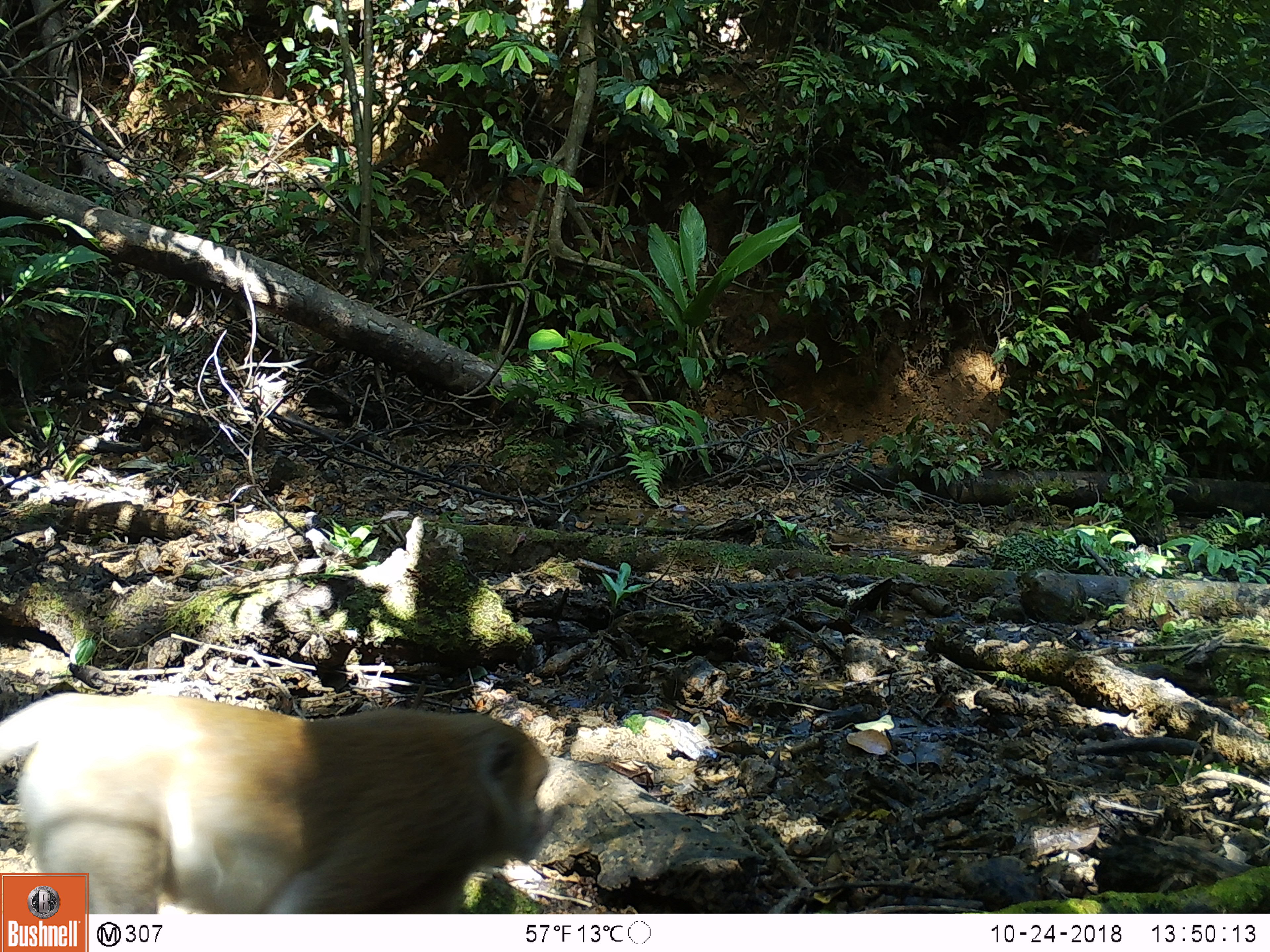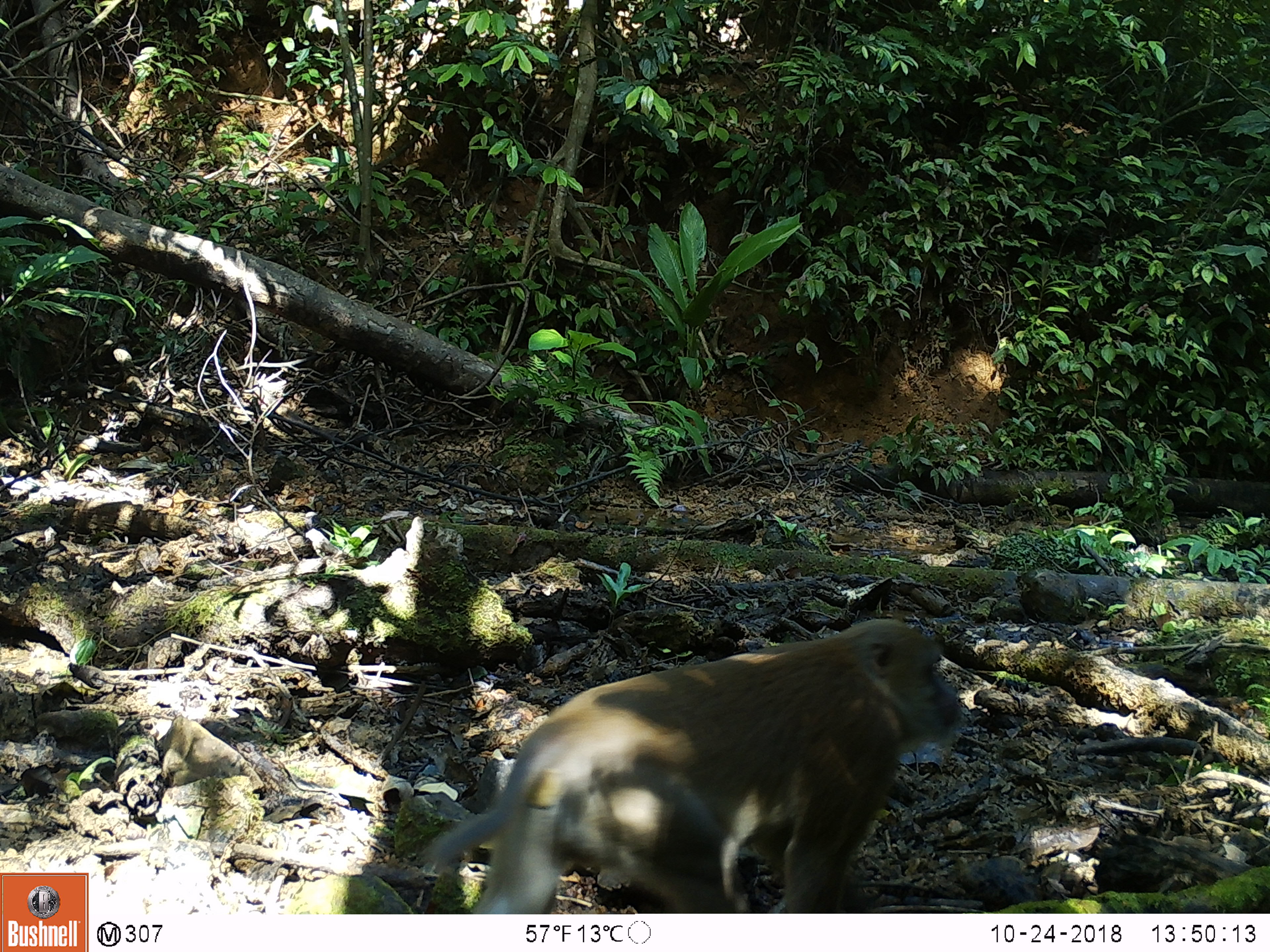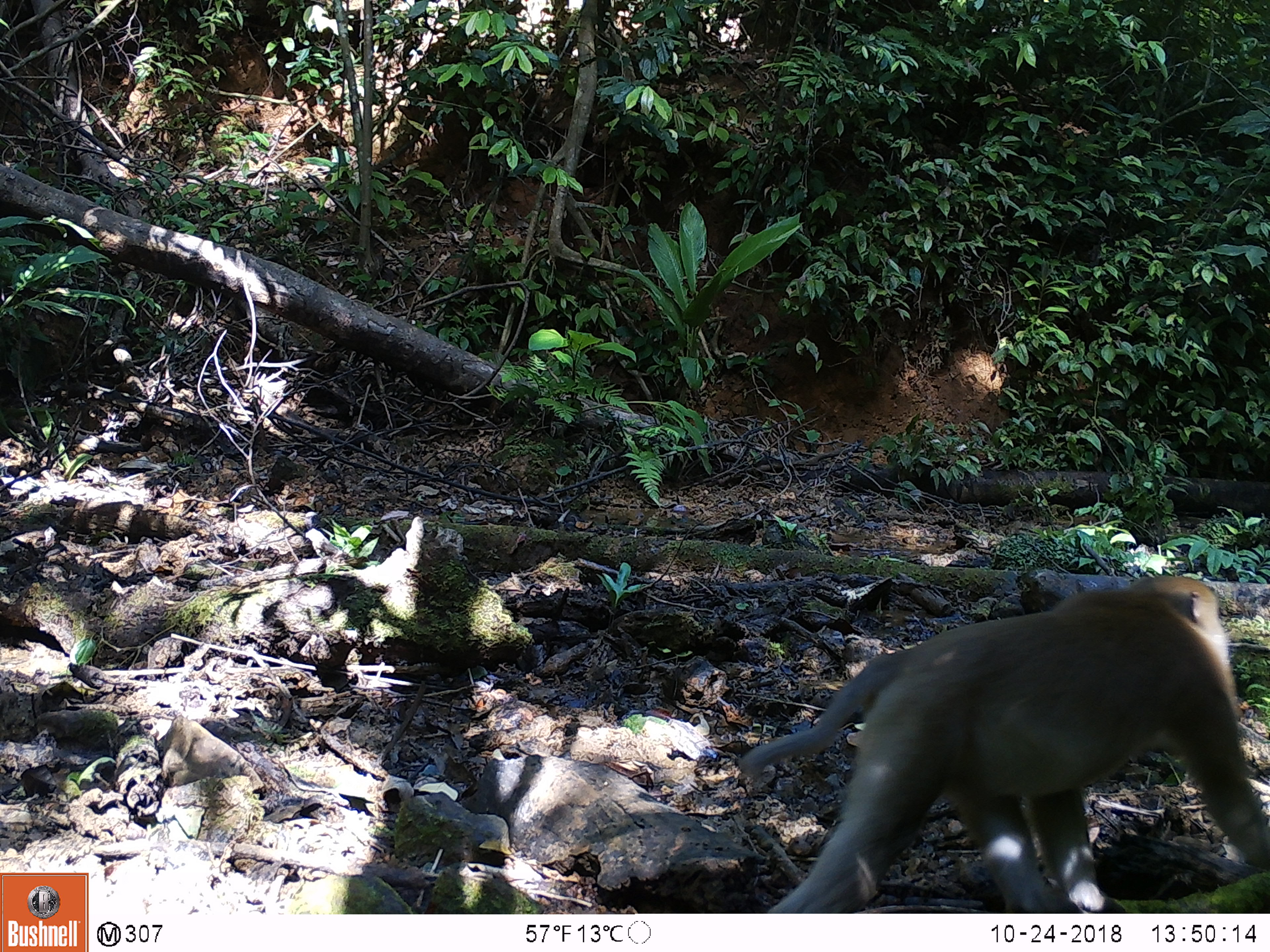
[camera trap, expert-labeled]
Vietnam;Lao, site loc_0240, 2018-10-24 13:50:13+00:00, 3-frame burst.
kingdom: Animalia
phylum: Chordata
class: Mammalia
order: Primates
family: Cercopithecidae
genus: Macaca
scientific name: Macaca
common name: macaques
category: assam or rhesus macaque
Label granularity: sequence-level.